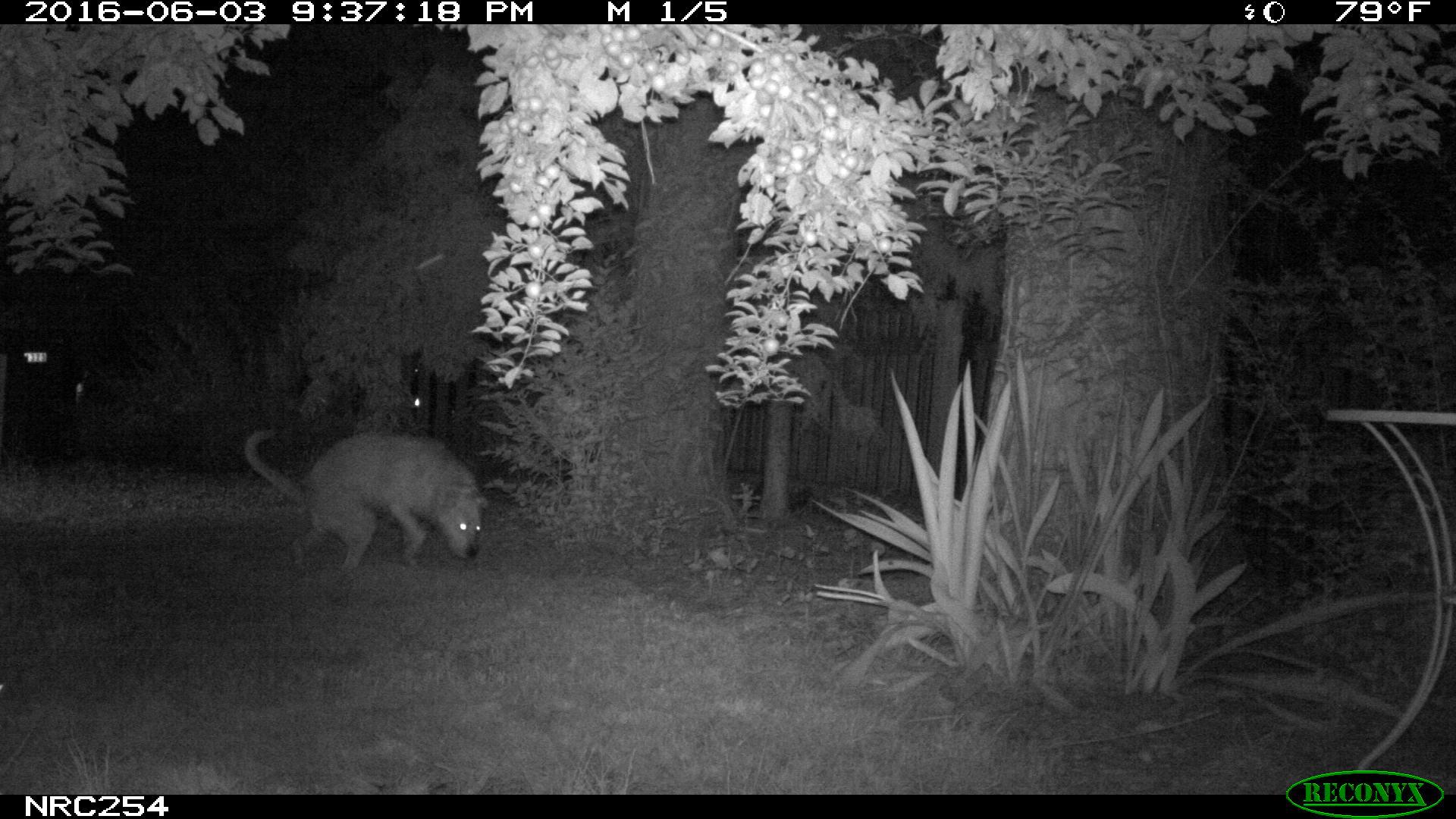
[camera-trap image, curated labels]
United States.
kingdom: Animalia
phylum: Chordata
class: Mammalia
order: Carnivora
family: Canidae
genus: Canis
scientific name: Canis familiaris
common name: domestic dog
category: Dog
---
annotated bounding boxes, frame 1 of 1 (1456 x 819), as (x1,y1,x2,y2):
Dog: (230,408,496,594)